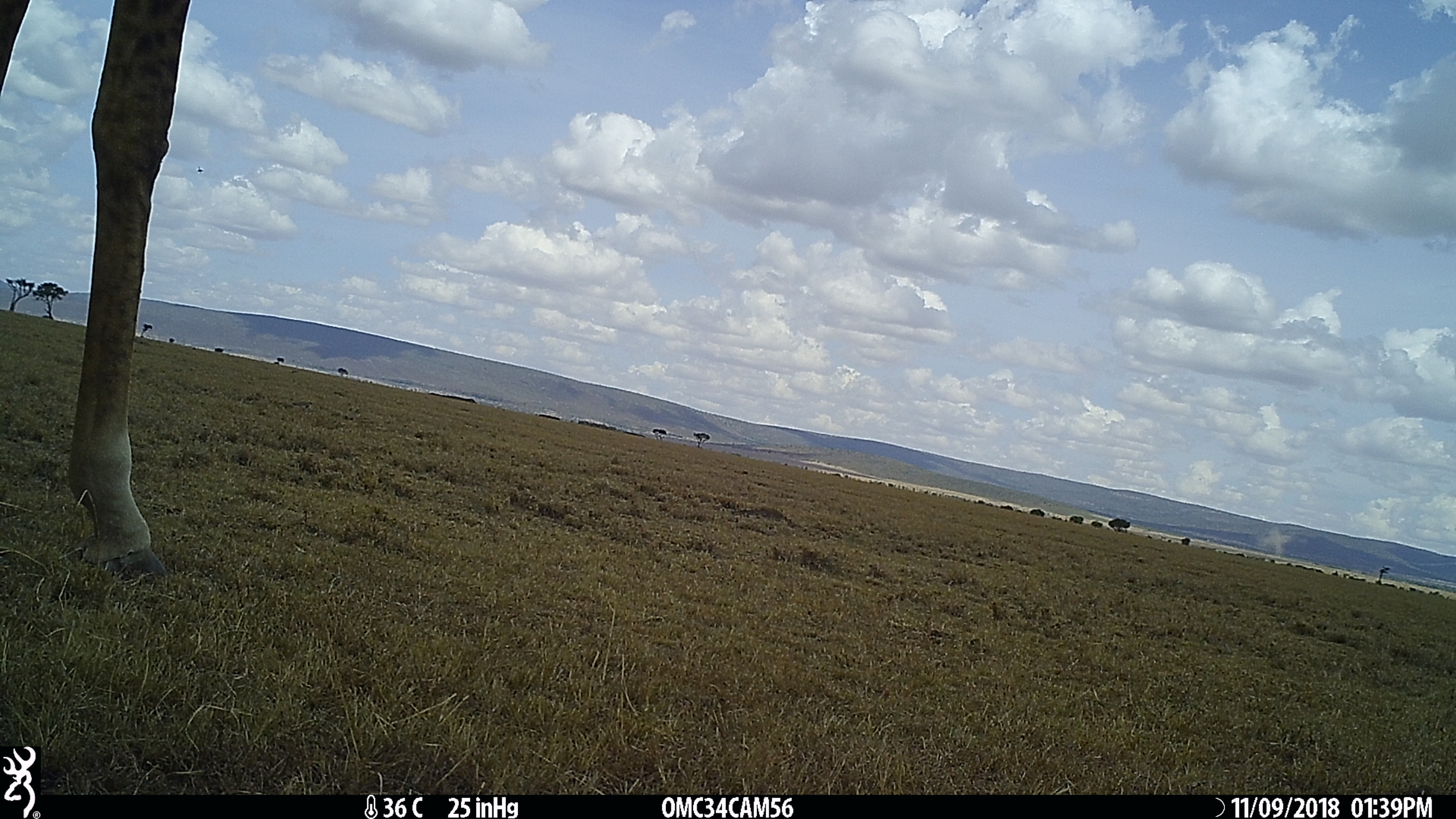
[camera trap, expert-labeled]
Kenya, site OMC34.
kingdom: Animalia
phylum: Chordata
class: Mammalia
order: Artiodactyla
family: Giraffidae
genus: Giraffa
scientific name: Giraffa camelopardalis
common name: northern giraffe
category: giraffe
Giraffe (northern giraffe) (Giraffa camelopardalis).